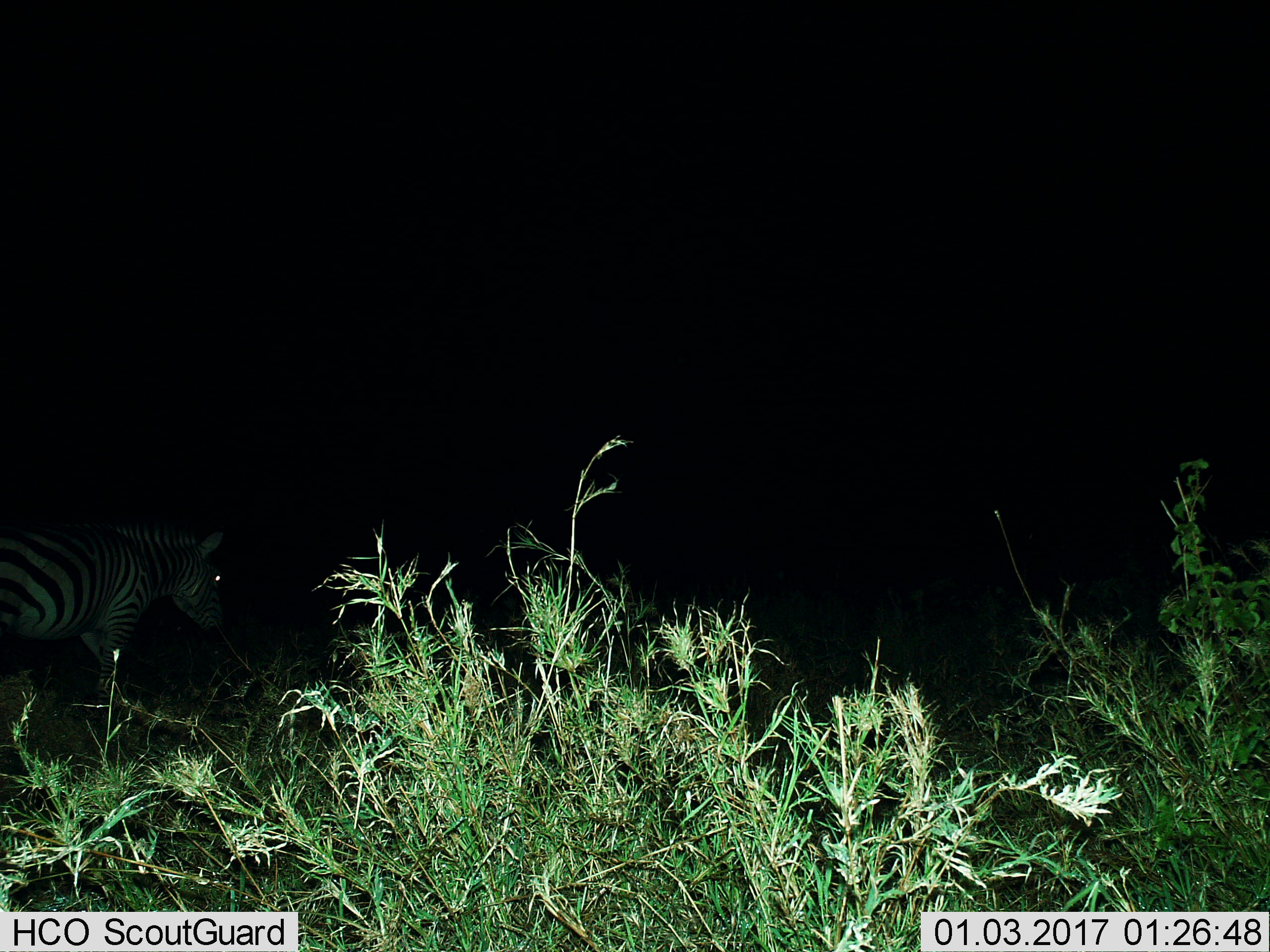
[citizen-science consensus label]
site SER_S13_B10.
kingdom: Animalia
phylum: Chordata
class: Mammalia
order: Perissodactyla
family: Equidae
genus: Equus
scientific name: Equus quagga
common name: plains zebra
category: zebraplains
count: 1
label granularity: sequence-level